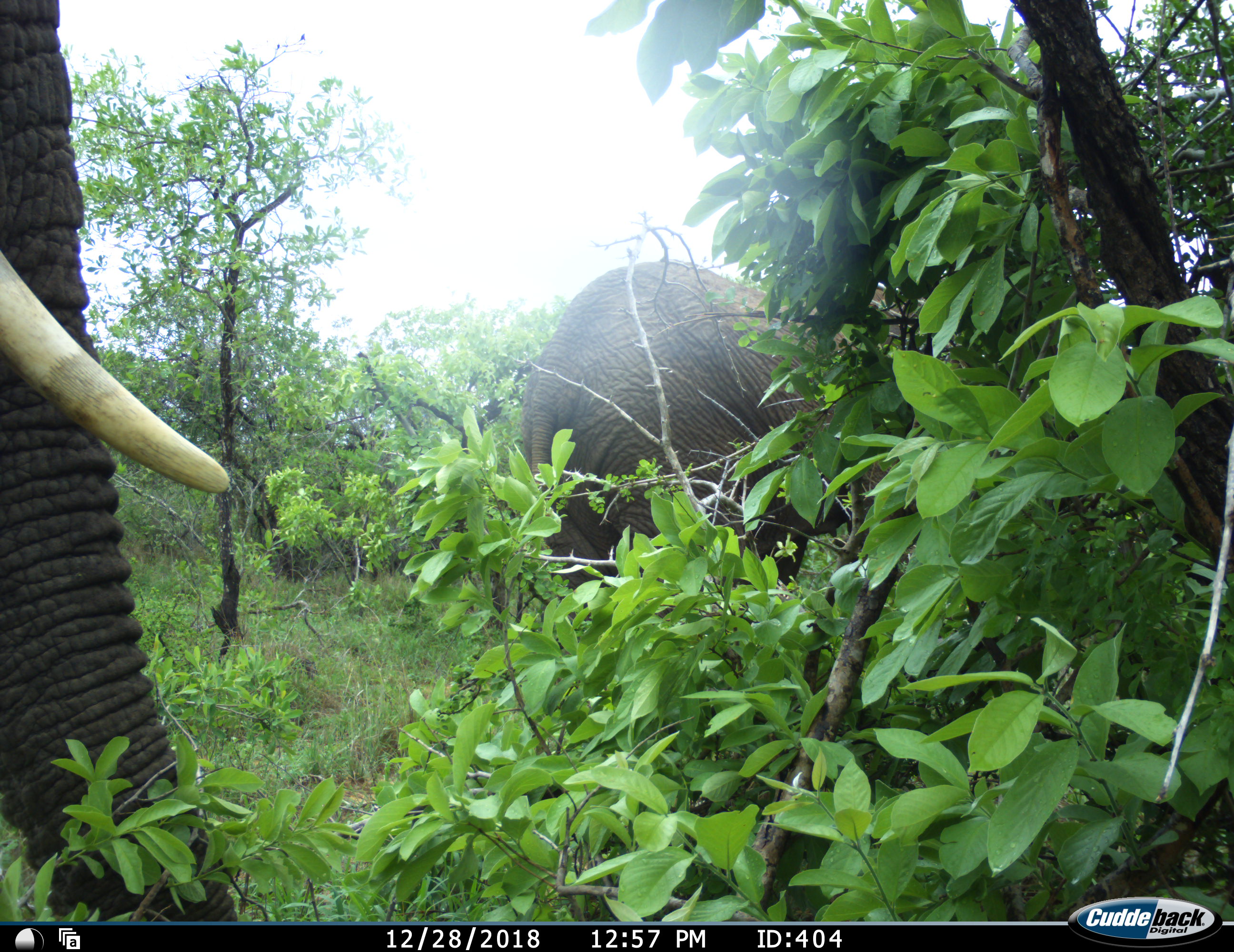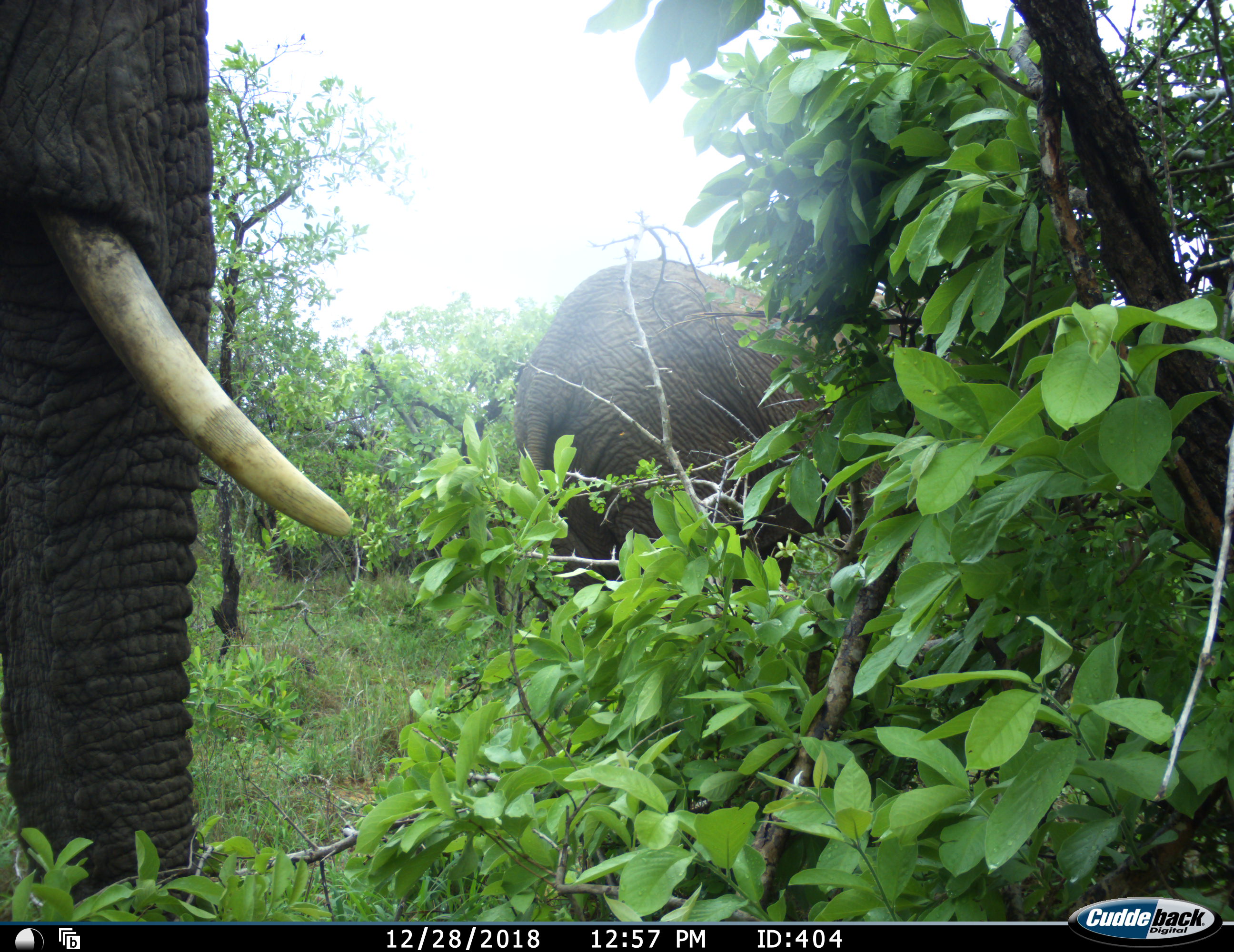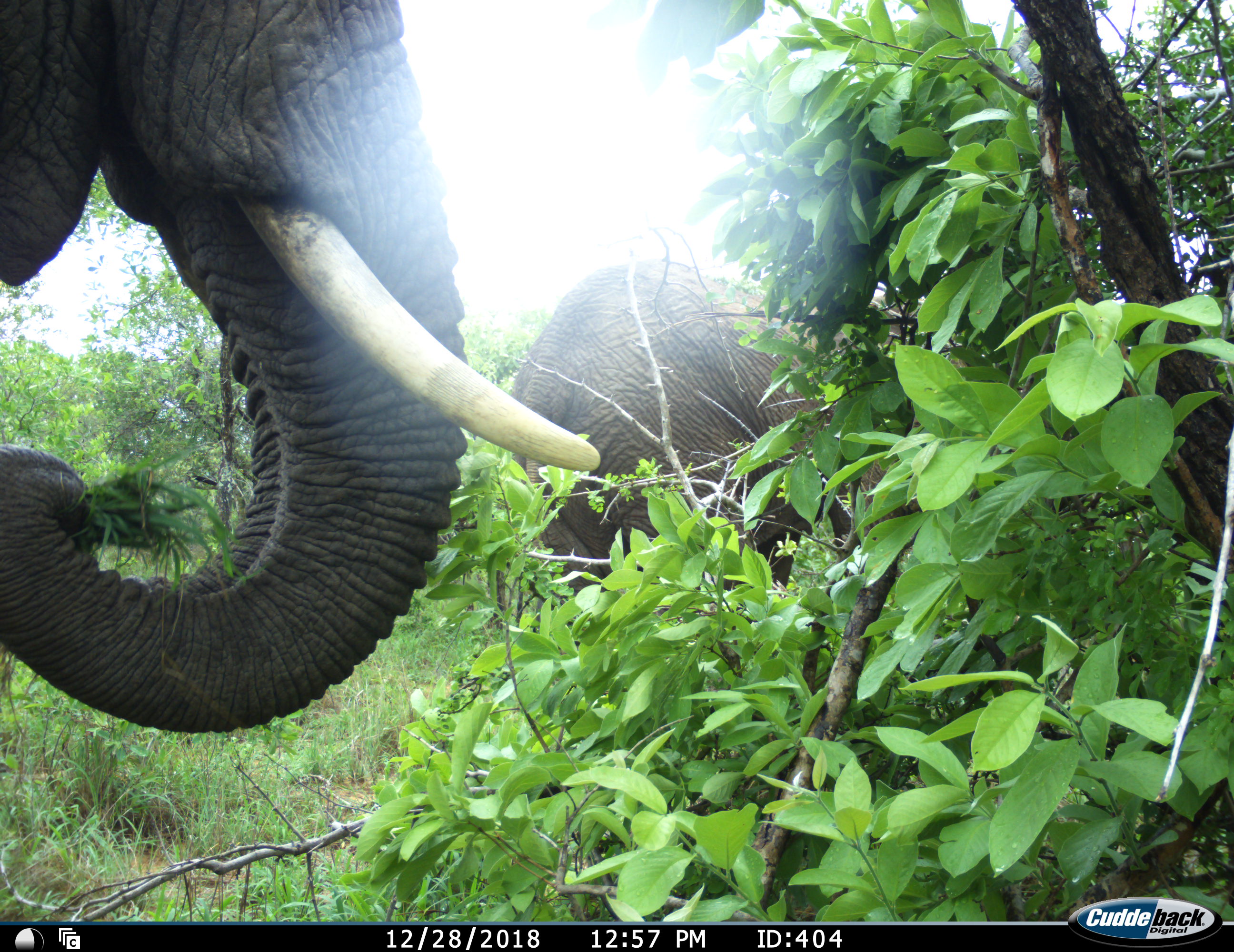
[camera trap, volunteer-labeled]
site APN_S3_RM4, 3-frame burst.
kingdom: Animalia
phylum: Chordata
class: Mammalia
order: Proboscidea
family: Elephantidae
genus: Loxodonta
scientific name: Loxodonta africana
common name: african bush elephant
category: elephant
Elephant (african bush elephant) (Loxodonta africana), count 2. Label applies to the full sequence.